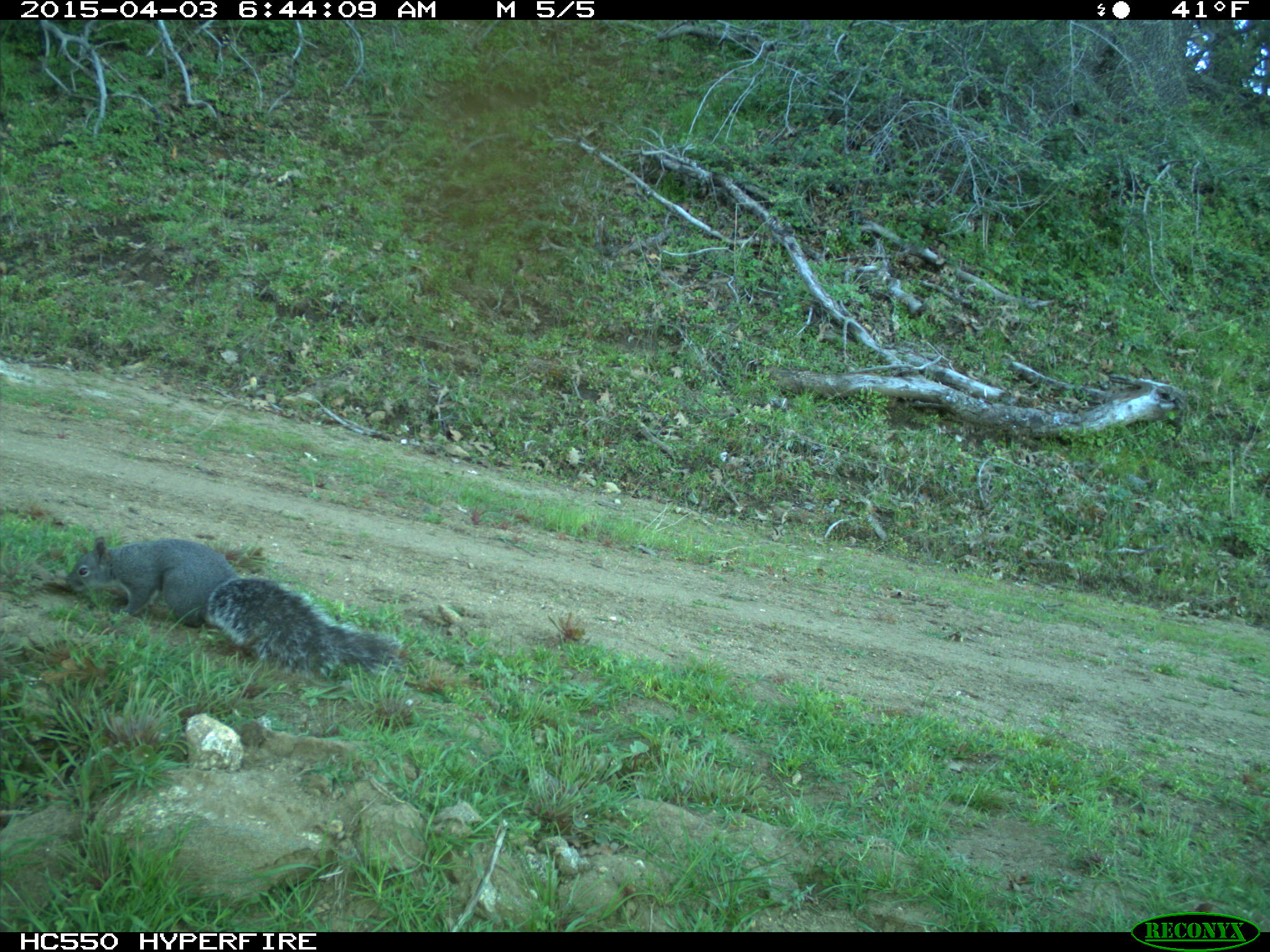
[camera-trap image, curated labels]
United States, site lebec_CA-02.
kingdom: Animalia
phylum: Chordata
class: Mammalia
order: Rodentia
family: Sciuridae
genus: Sciurus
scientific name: Sciurus carolinensis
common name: eastern gray squirrel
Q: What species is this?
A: Sciurus carolinensis (eastern gray squirrel).